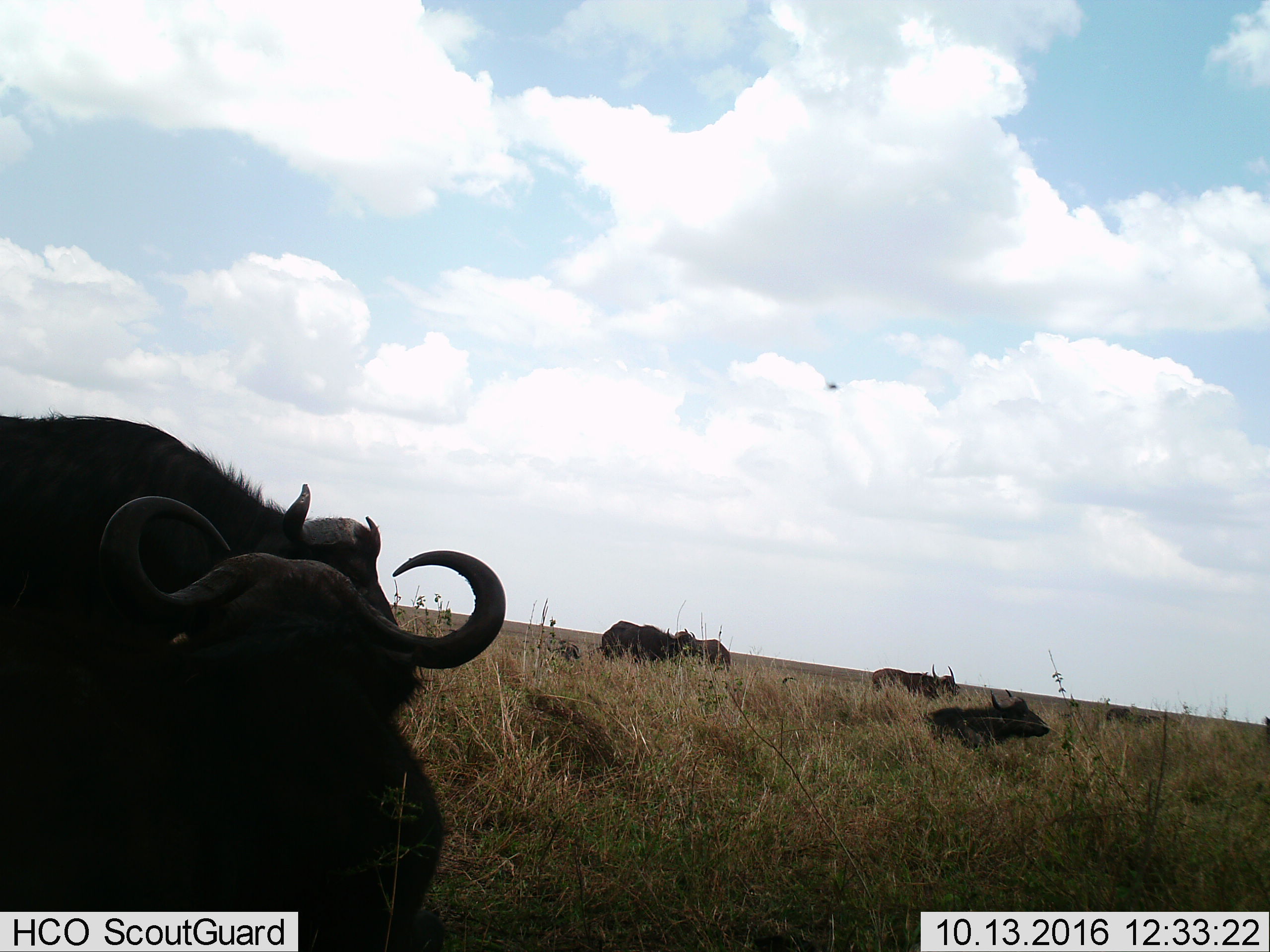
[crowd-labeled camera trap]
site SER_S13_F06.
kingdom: Animalia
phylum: Chordata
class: Mammalia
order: Artiodactyla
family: Bovidae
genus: Syncerus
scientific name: Syncerus caffer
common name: african buffalo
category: buffalo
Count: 6.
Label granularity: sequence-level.